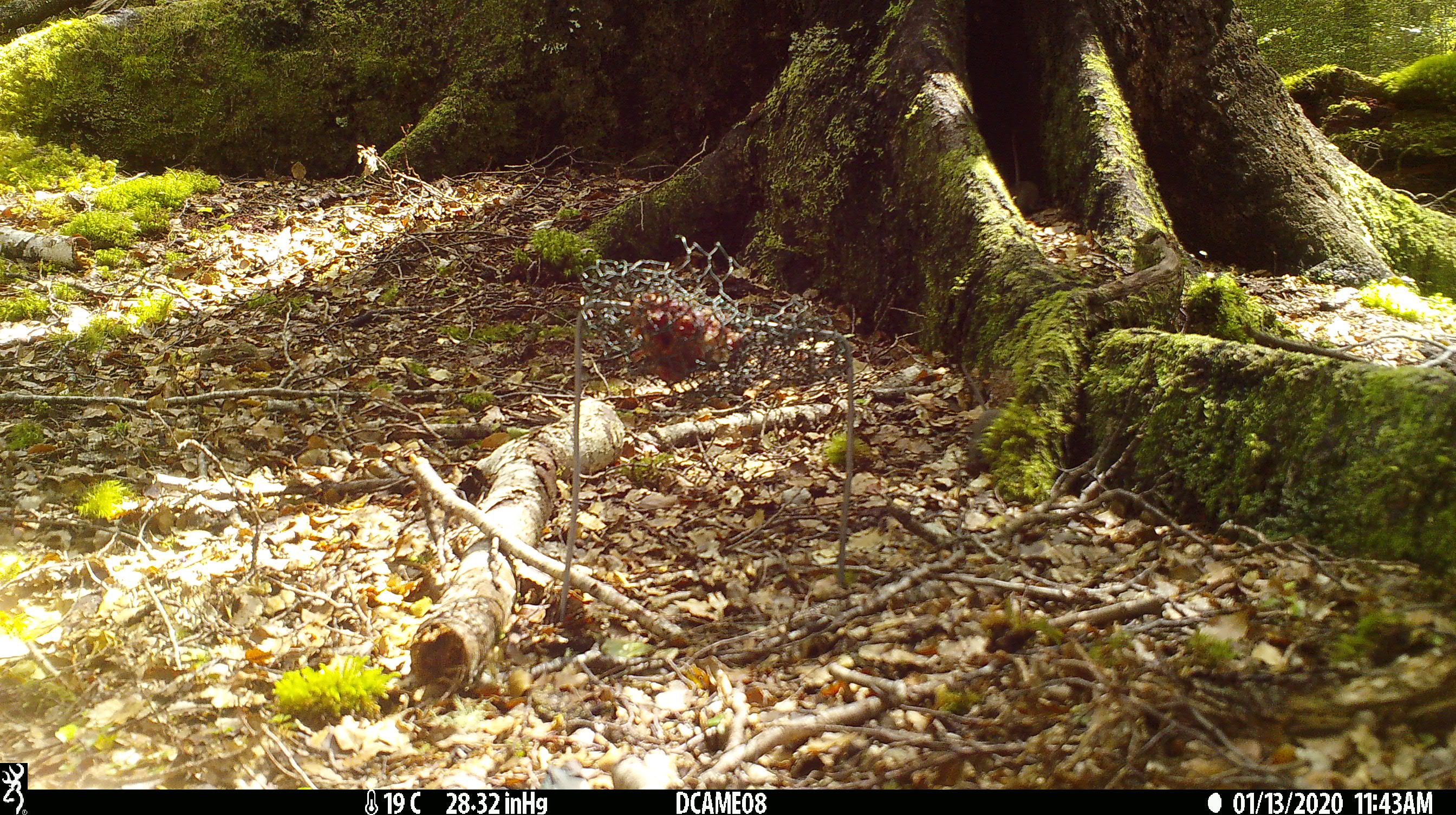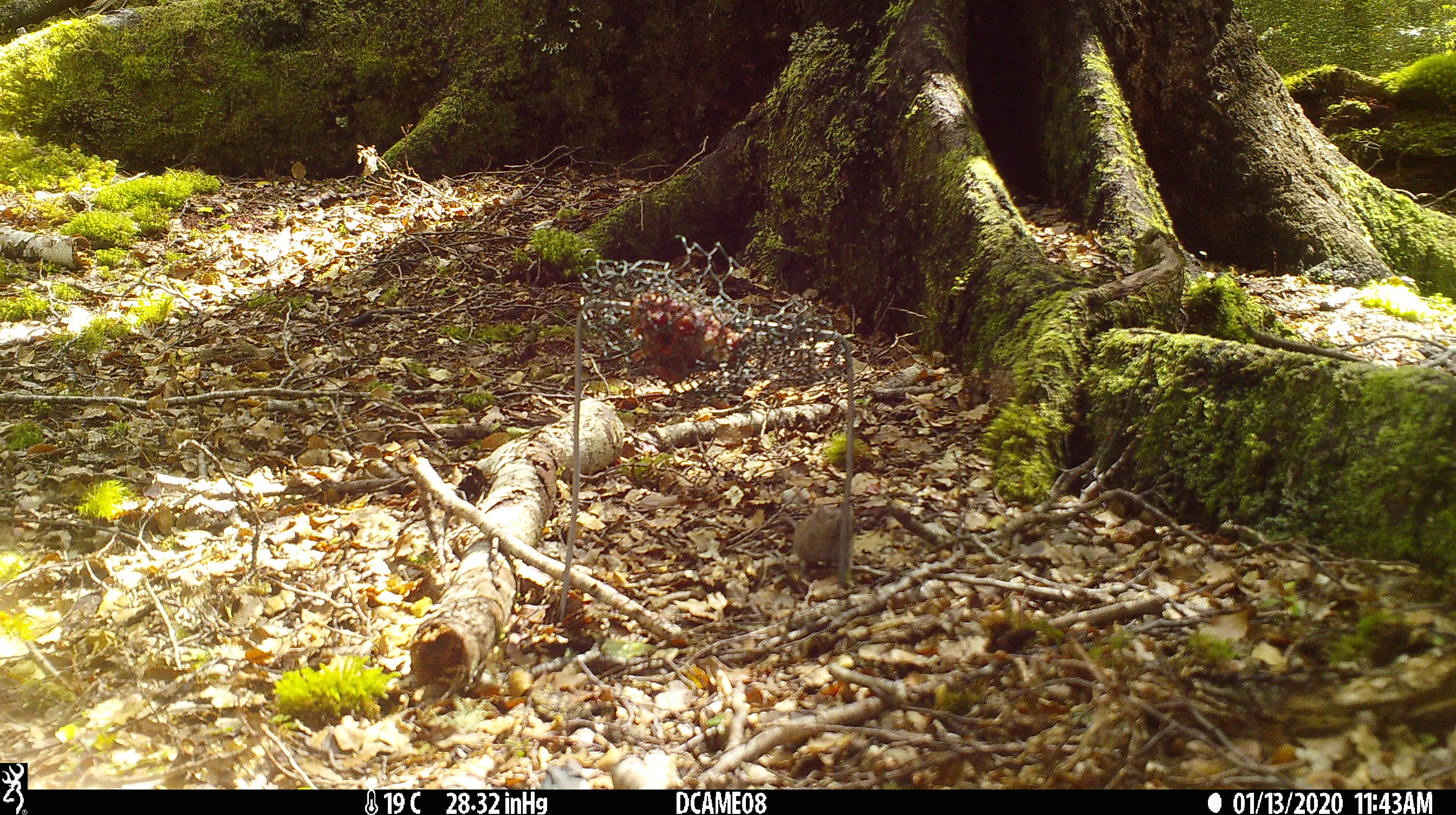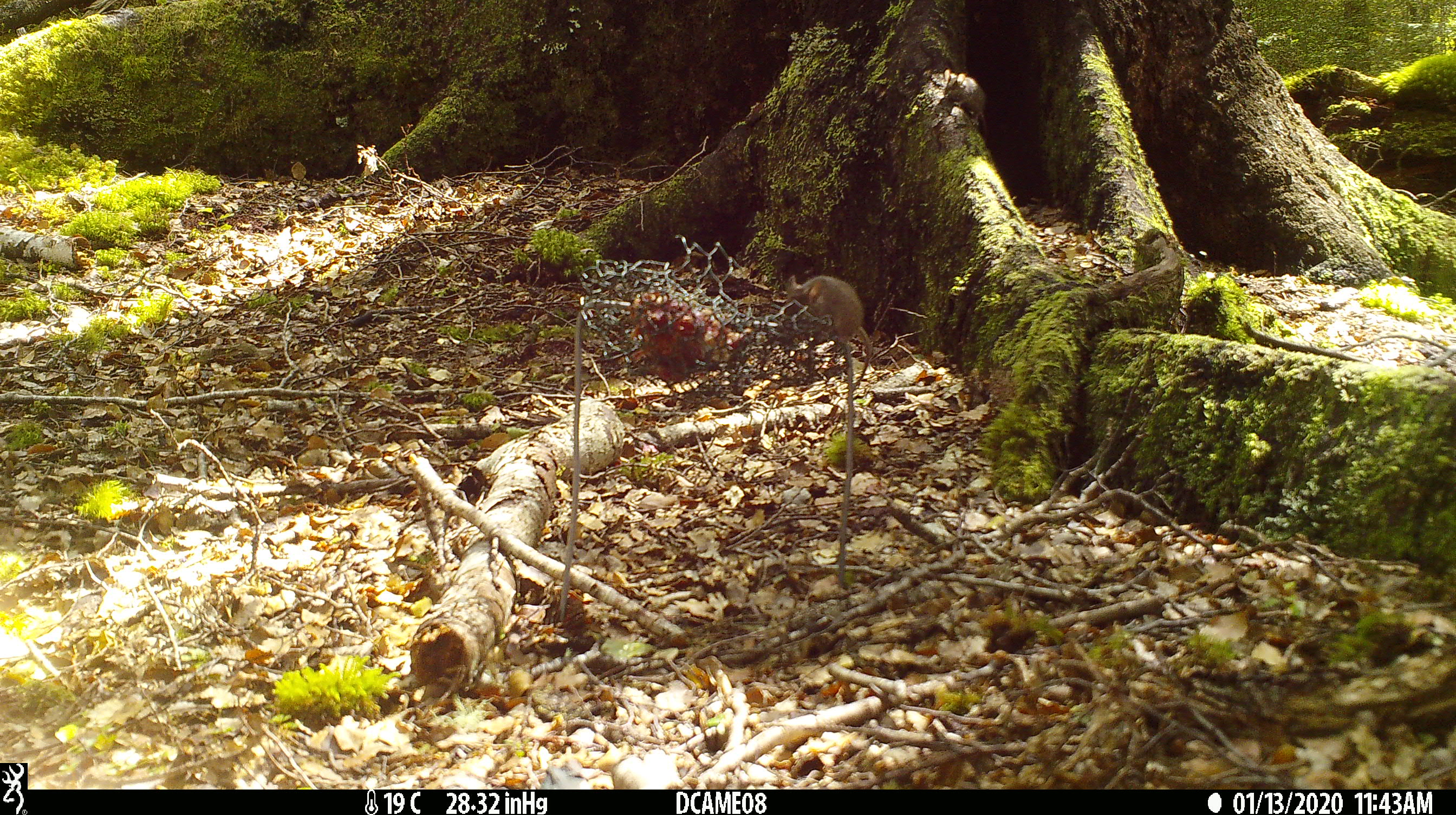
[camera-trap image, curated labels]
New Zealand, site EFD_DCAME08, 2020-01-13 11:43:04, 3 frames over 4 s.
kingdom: Animalia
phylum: Chordata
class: Mammalia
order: Rodentia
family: Muridae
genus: Mus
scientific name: Mus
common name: mouse